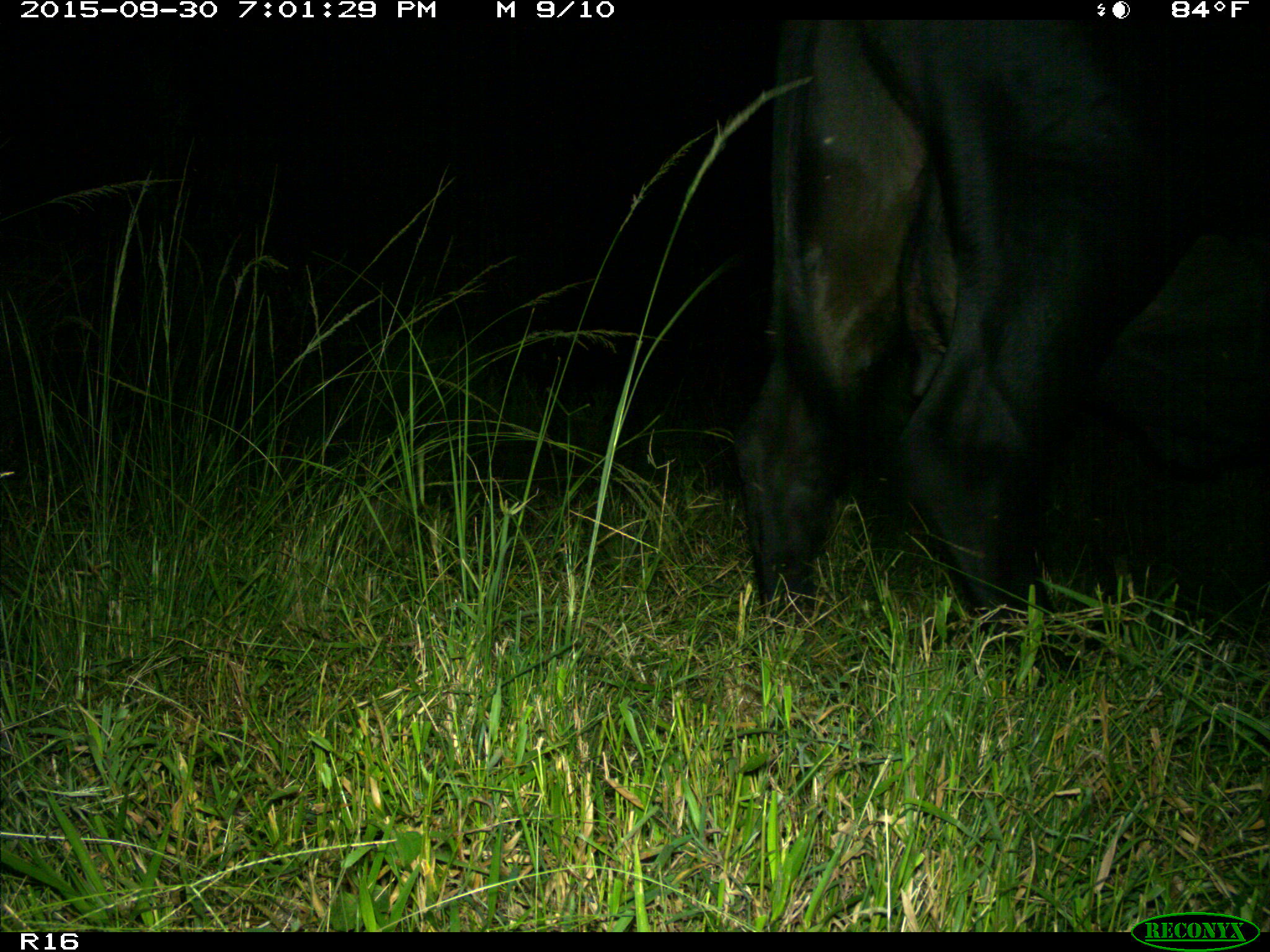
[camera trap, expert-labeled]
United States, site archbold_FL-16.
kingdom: Animalia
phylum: Chordata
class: Mammalia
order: Artiodactyla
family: Bovidae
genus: Bos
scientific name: Bos taurus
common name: domestic cow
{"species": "Bos taurus (domestic cow)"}